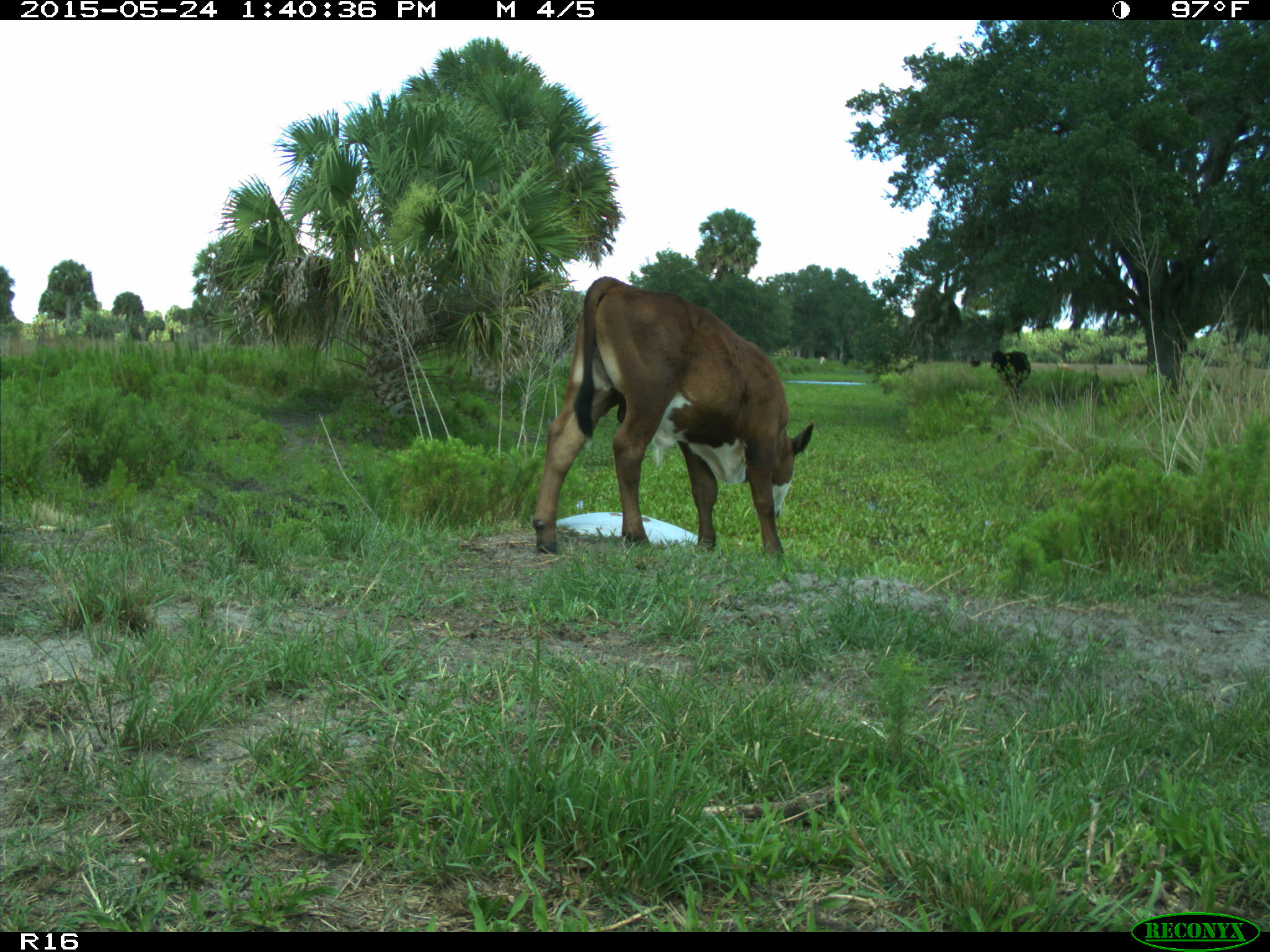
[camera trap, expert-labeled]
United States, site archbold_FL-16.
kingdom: Animalia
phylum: Chordata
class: Mammalia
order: Artiodactyla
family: Bovidae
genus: Bos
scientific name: Bos taurus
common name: domestic cow